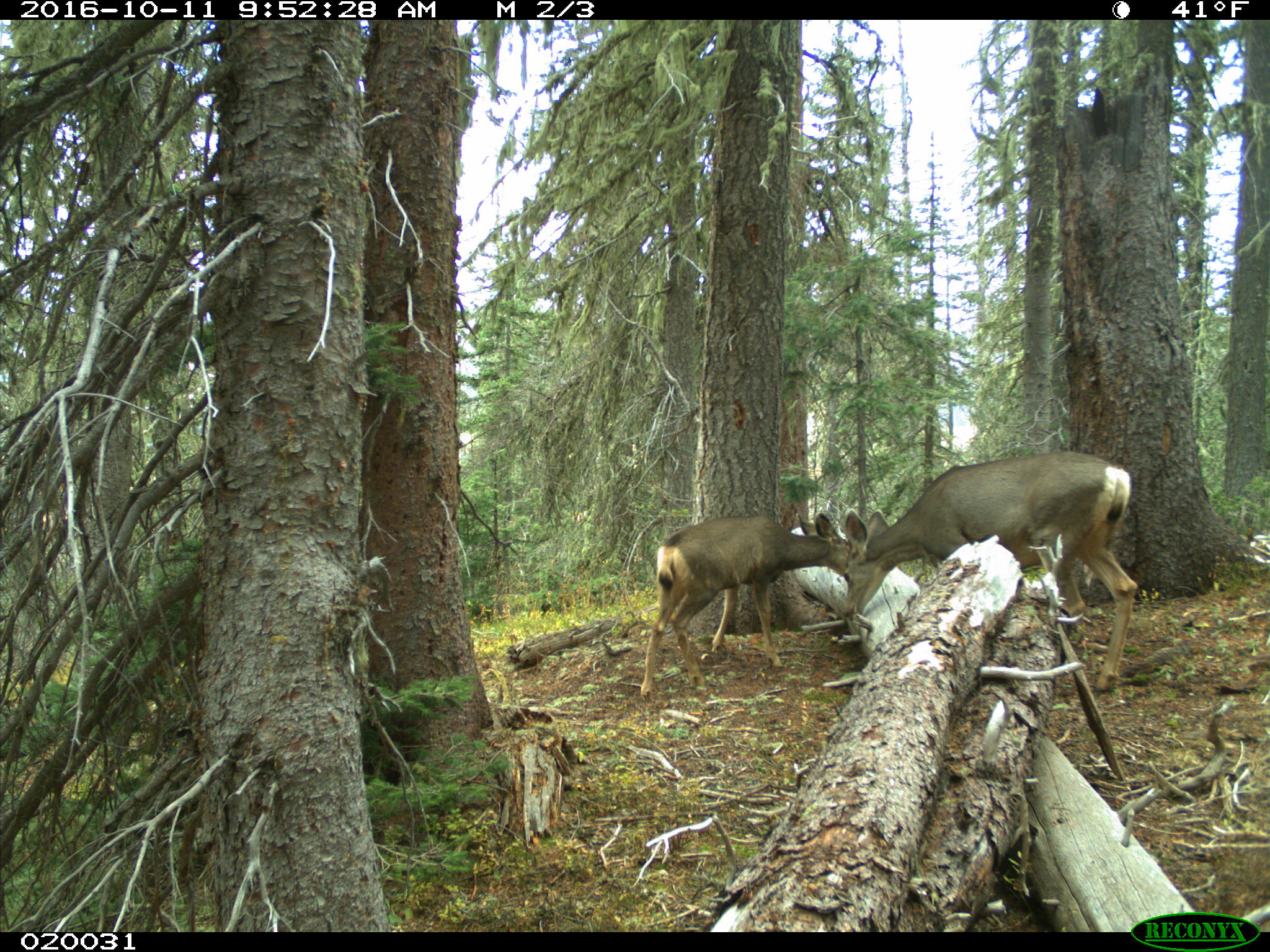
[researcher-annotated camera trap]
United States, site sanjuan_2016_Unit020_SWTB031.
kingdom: Animalia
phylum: Chordata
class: Mammalia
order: Artiodactyla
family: Cervidae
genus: Odocoileus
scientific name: Odocoileus hemionus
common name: mule deer